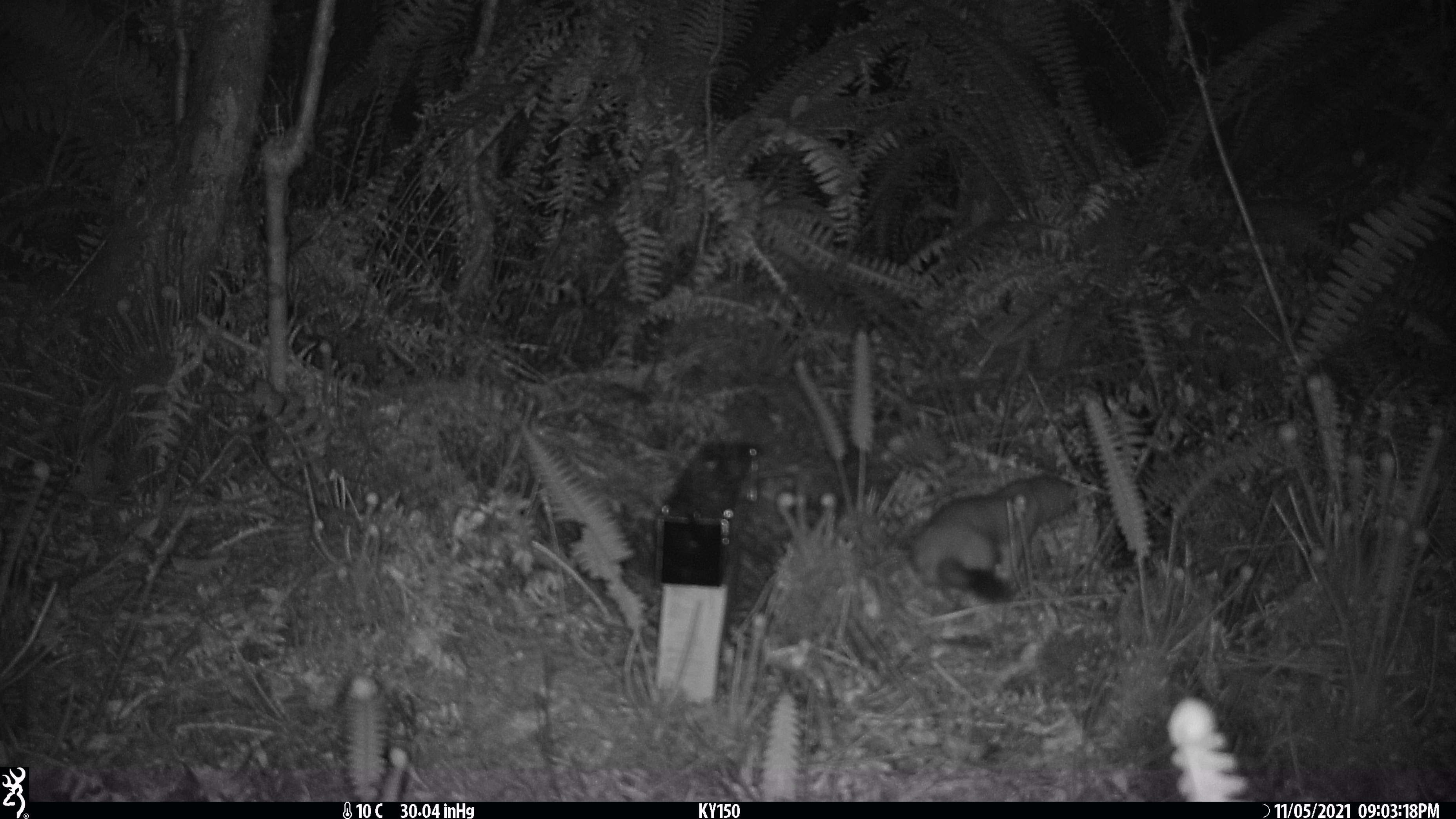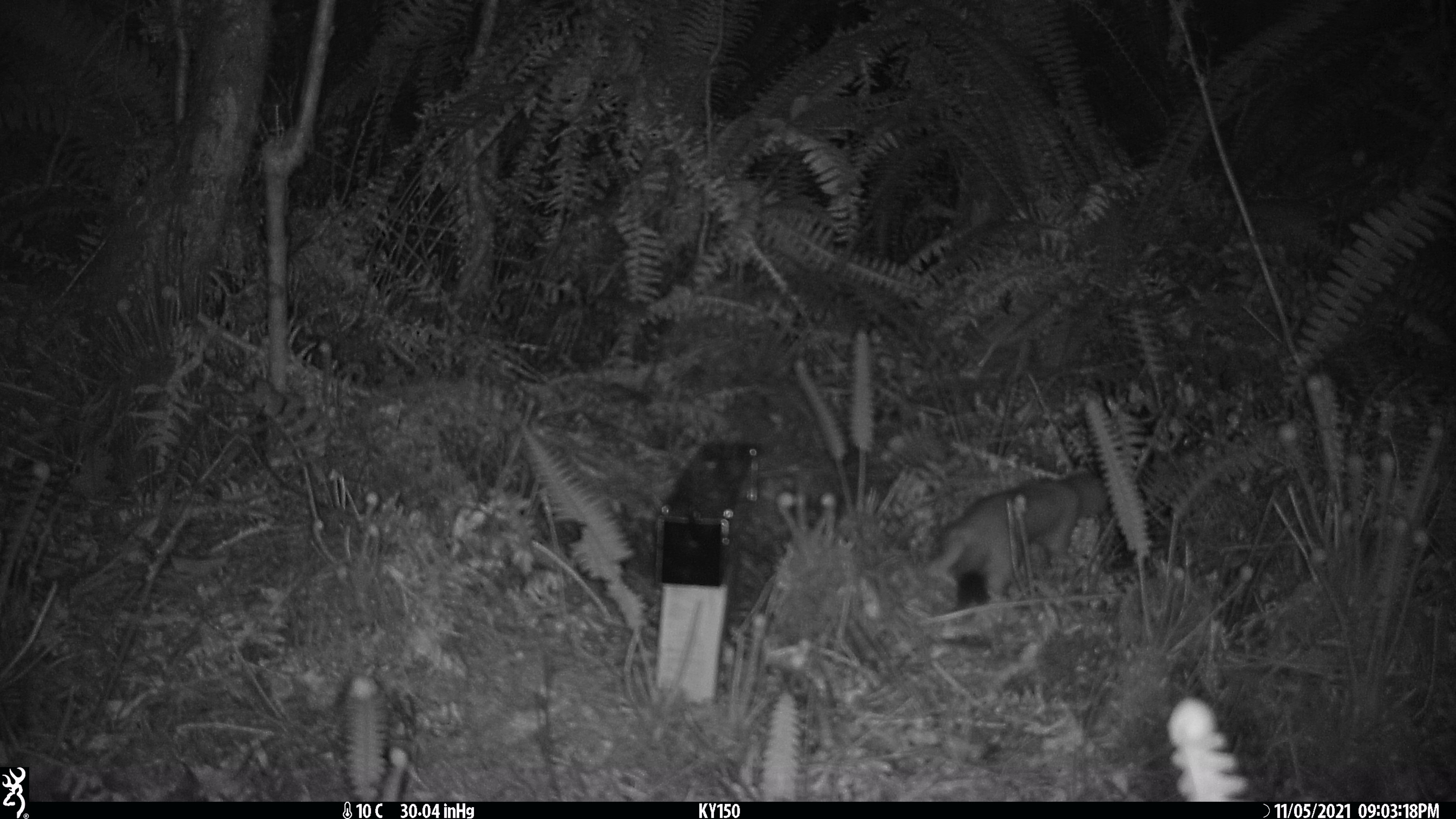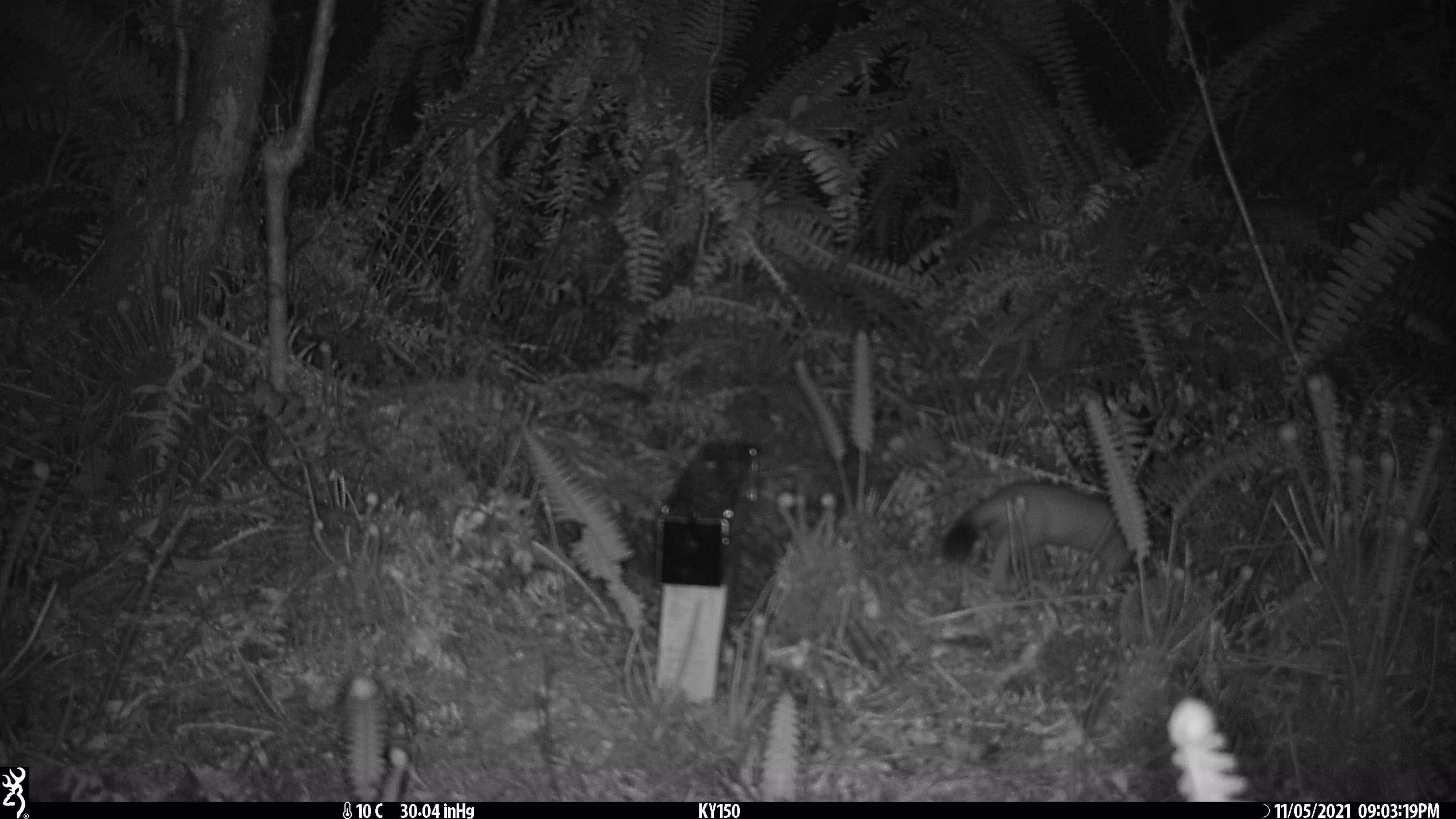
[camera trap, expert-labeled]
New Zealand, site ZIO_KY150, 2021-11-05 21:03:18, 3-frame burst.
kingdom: Animalia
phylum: Chordata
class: Mammalia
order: Carnivora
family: Mustelidae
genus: Mustela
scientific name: Mustela erminea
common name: stoat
Stoat (Mustela erminea).